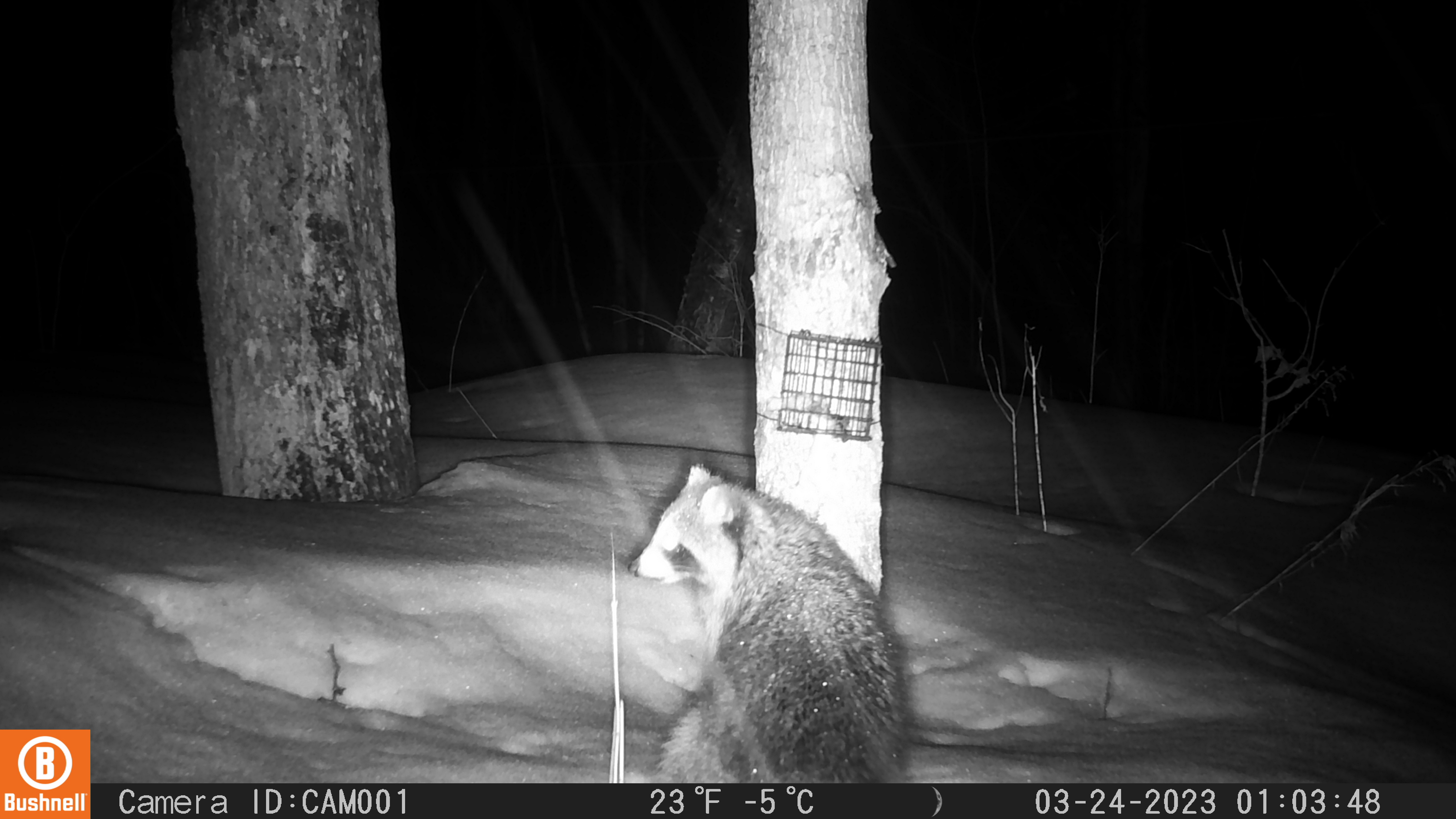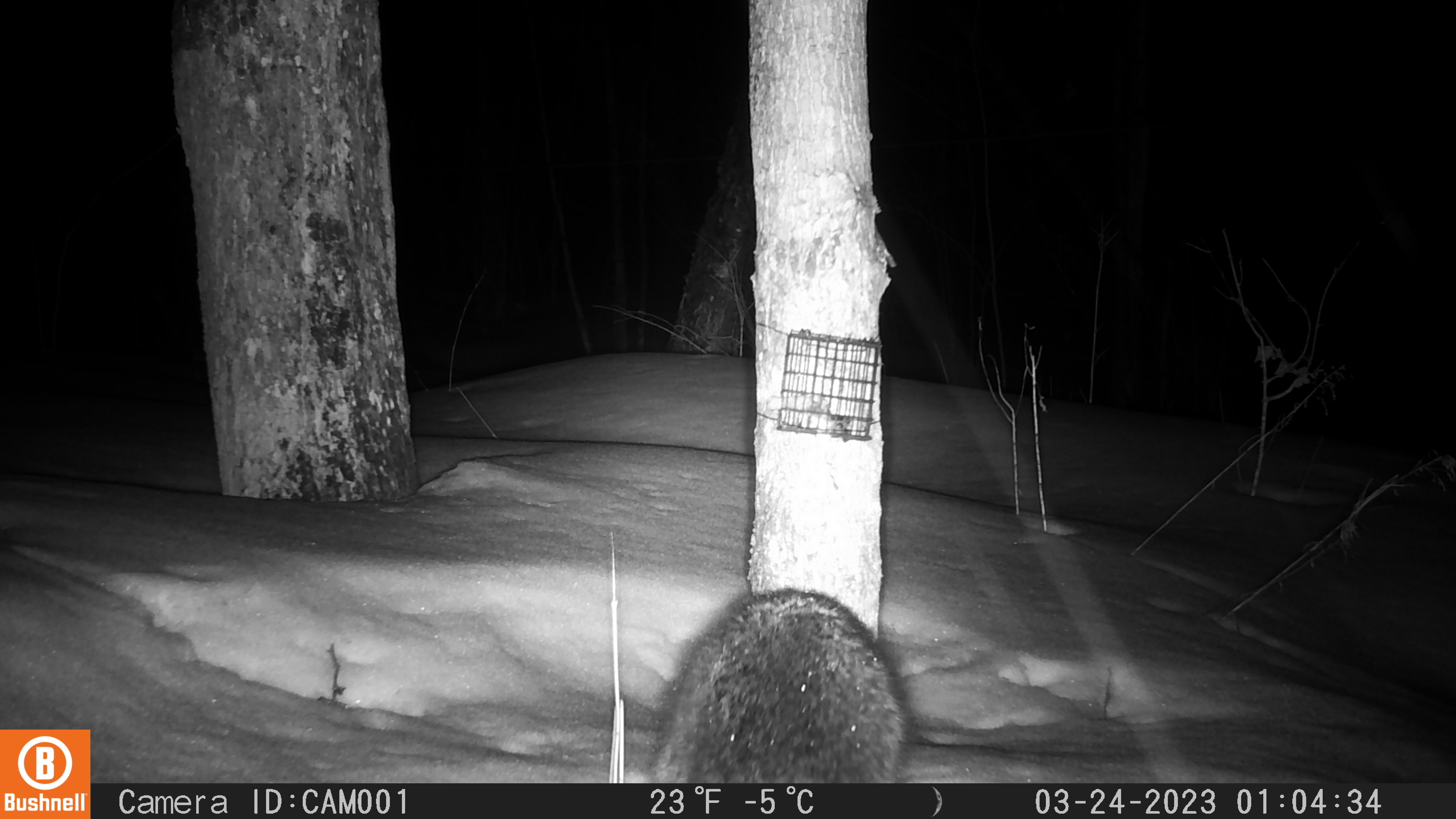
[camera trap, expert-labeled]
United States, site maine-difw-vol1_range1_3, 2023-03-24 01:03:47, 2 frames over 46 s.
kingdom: Animalia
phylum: Chordata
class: Mammalia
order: Carnivora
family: Procyonidae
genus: Procyon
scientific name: Procyon lotor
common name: raccoon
Raccoon (Procyon lotor).